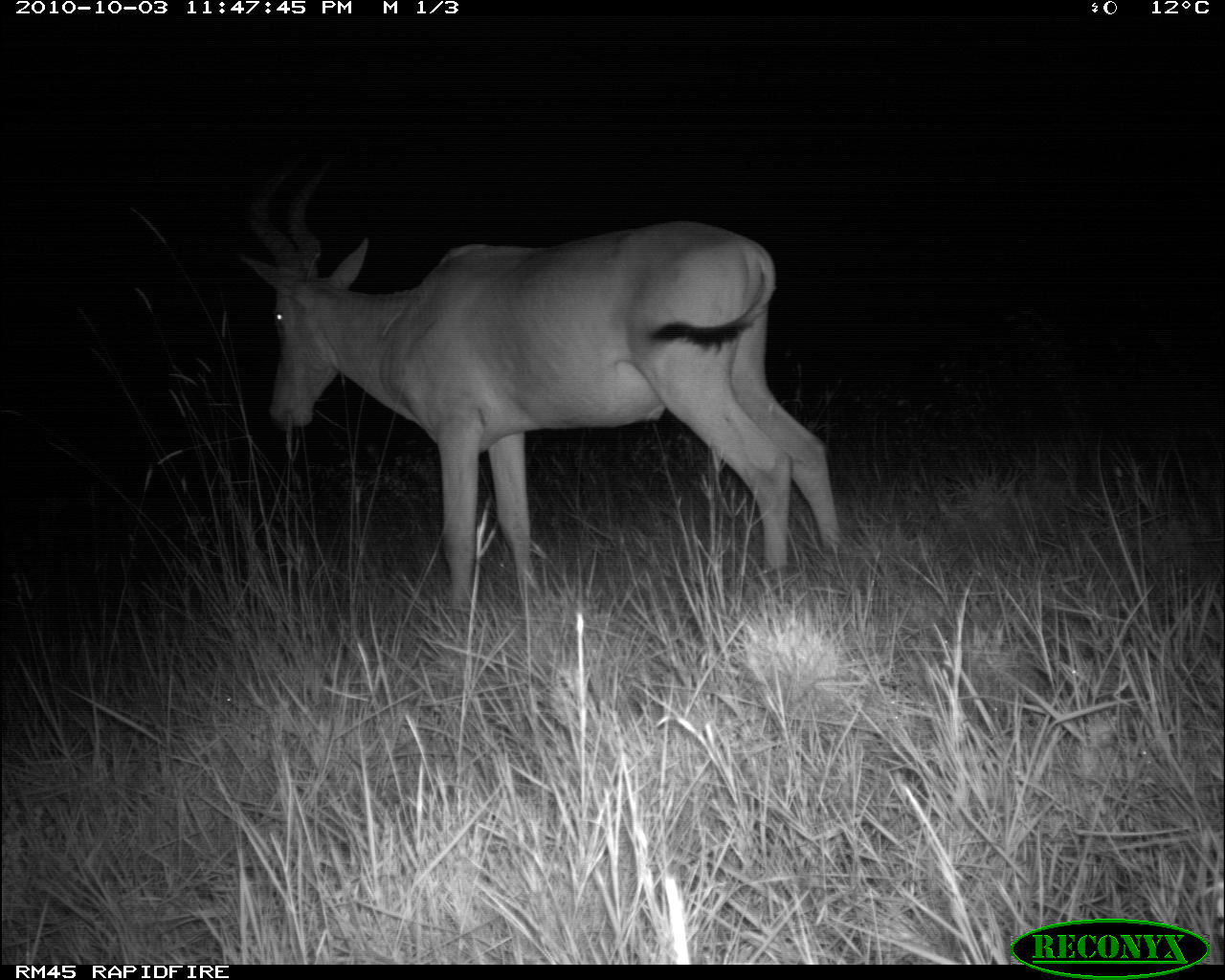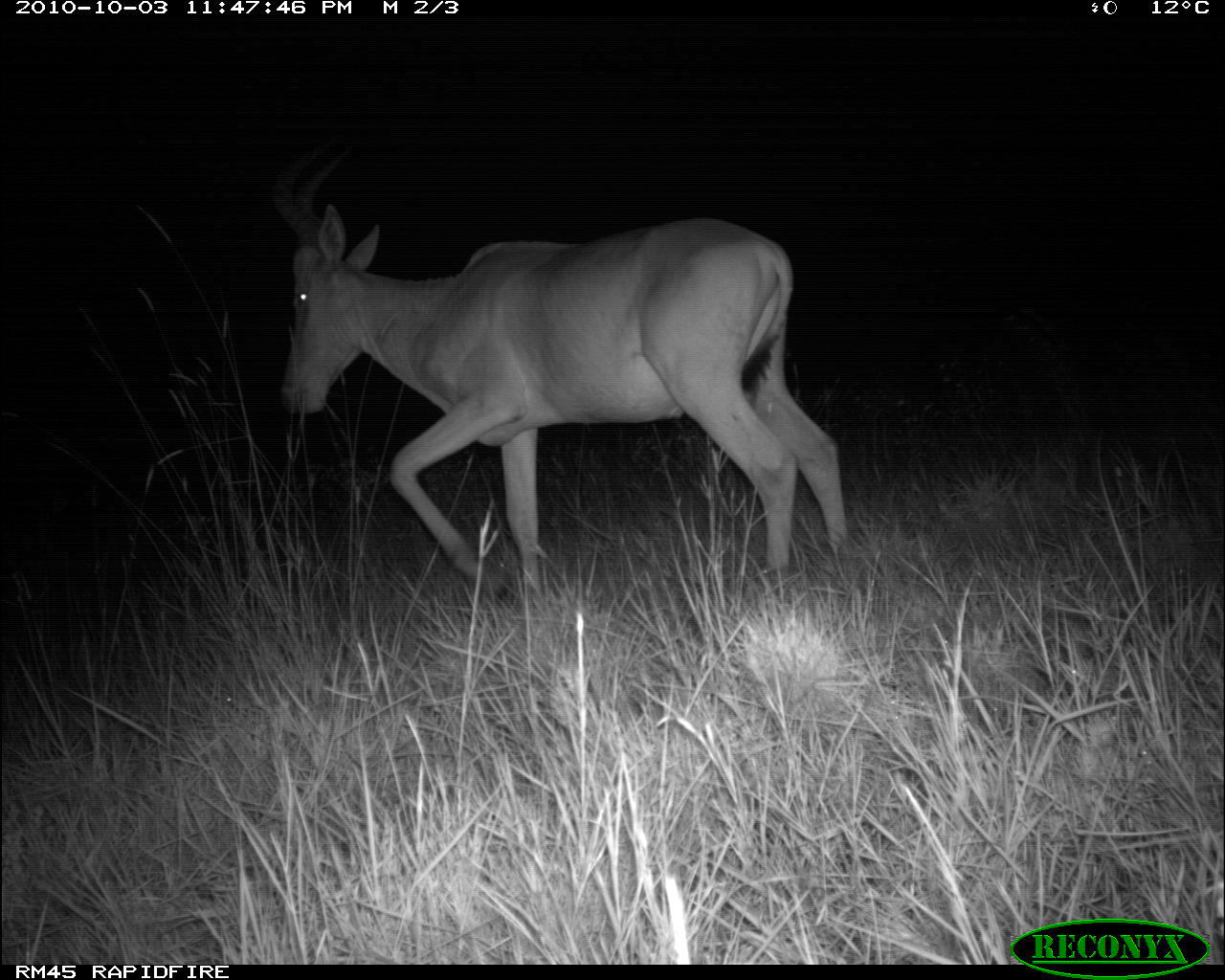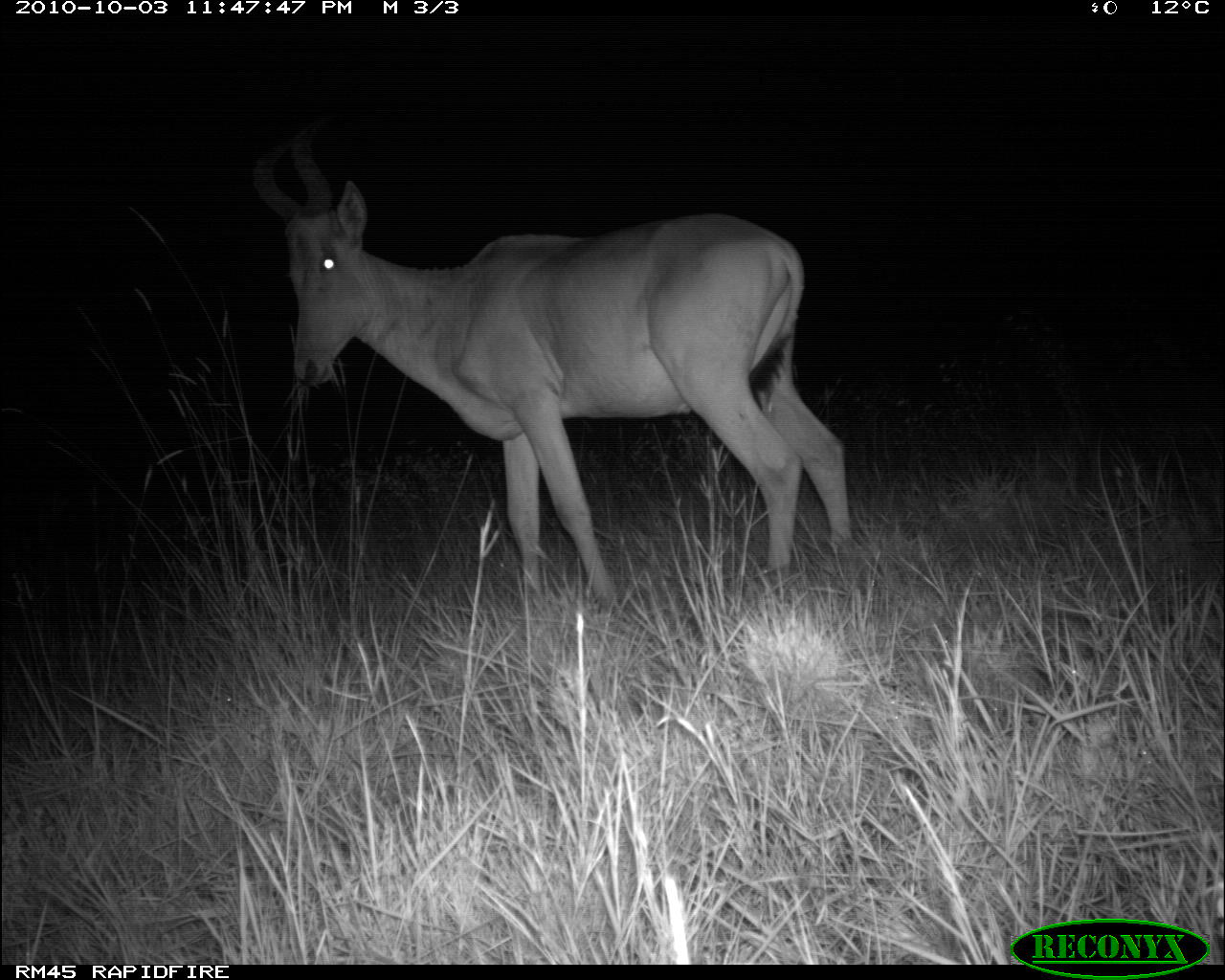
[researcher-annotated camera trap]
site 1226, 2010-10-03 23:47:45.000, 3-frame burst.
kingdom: Animalia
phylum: Chordata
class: Mammalia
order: Artiodactyla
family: Bovidae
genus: Alcelaphus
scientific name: Alcelaphus buselaphus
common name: hartebeest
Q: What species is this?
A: Alcelaphus buselaphus (hartebeest).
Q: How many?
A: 1.